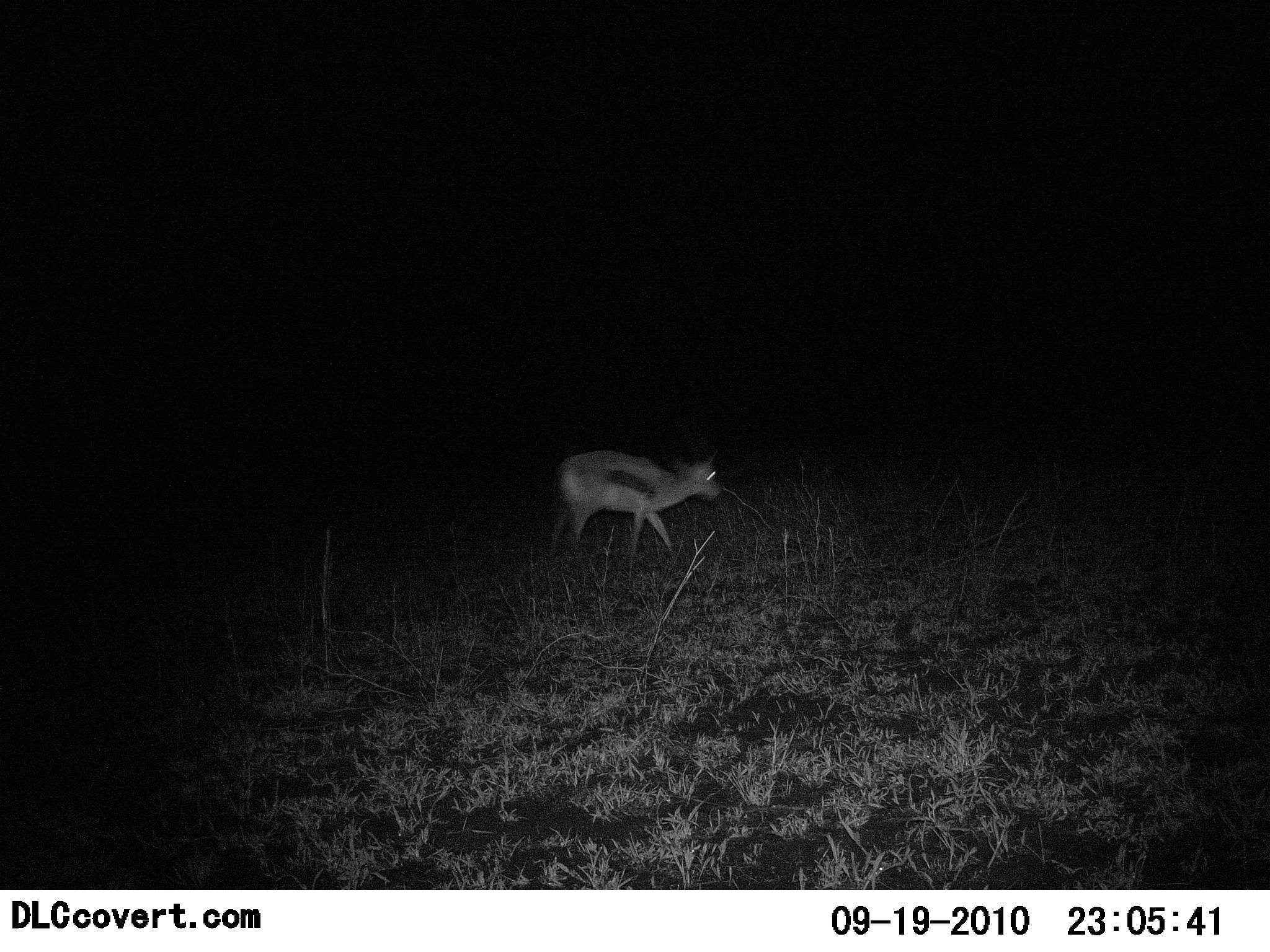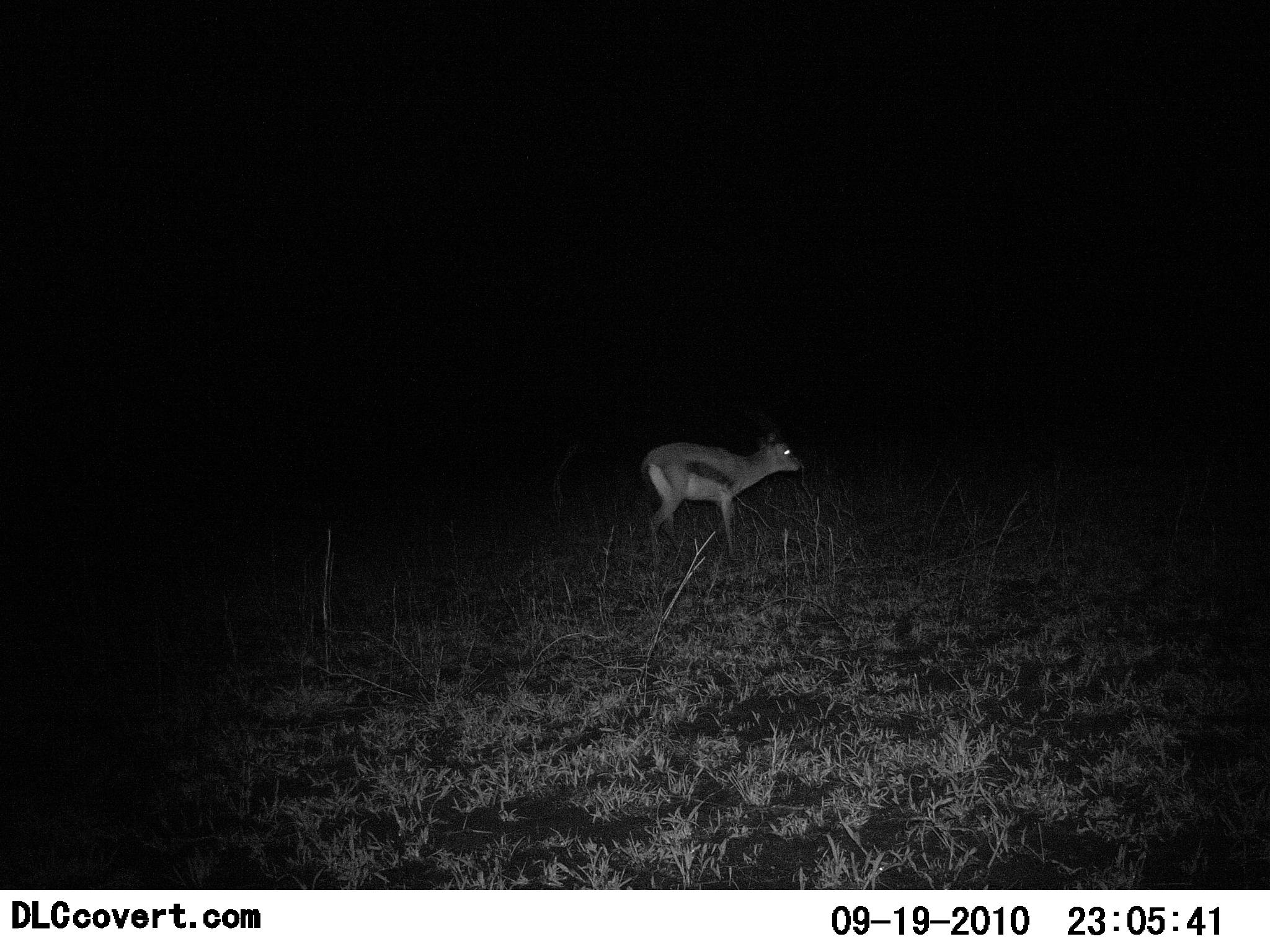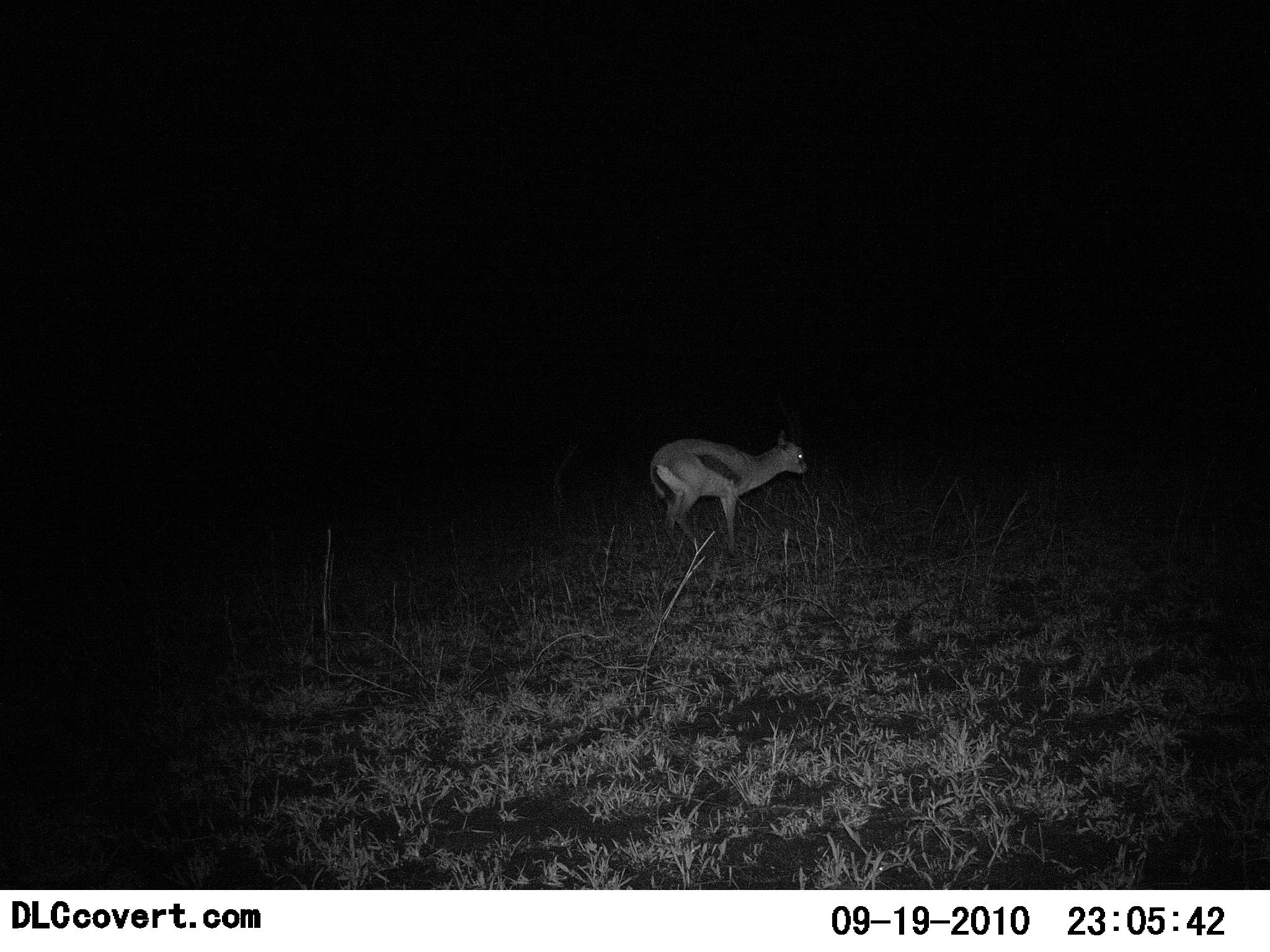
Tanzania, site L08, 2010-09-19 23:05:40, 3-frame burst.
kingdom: Animalia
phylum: Chordata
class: Mammalia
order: Artiodactyla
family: Bovidae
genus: Eudorcas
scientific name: Eudorcas thomsonii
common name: thomson's gazelle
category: gazellethomsons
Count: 1.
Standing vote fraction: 13%.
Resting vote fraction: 0%.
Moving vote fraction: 87%.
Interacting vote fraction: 0%.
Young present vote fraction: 0%.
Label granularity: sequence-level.